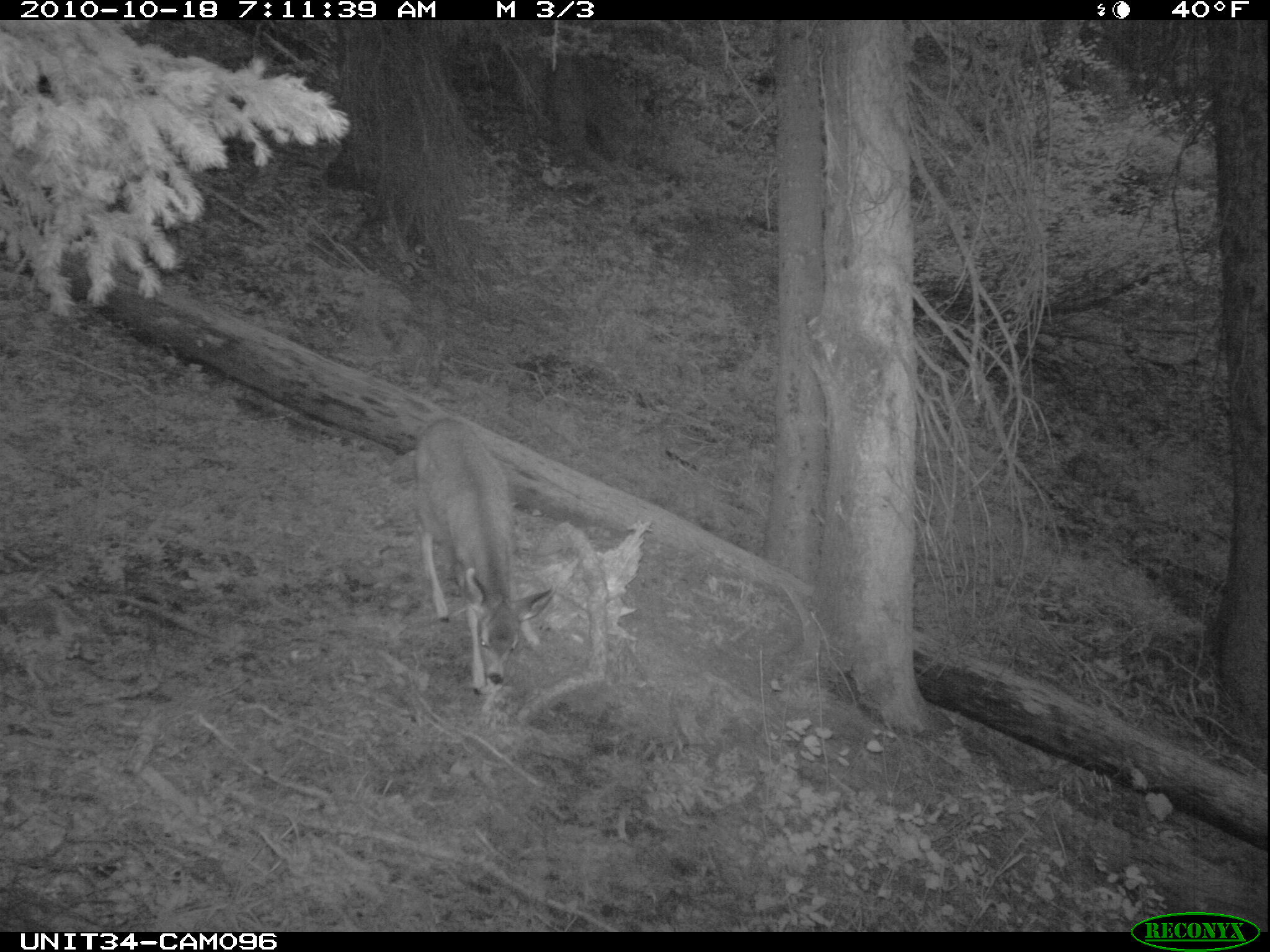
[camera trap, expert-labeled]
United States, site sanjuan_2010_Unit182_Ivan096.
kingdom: Animalia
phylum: Chordata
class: Mammalia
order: Artiodactyla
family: Cervidae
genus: Odocoileus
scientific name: Odocoileus hemionus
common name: mule deer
Odocoileus hemionus (mule deer).